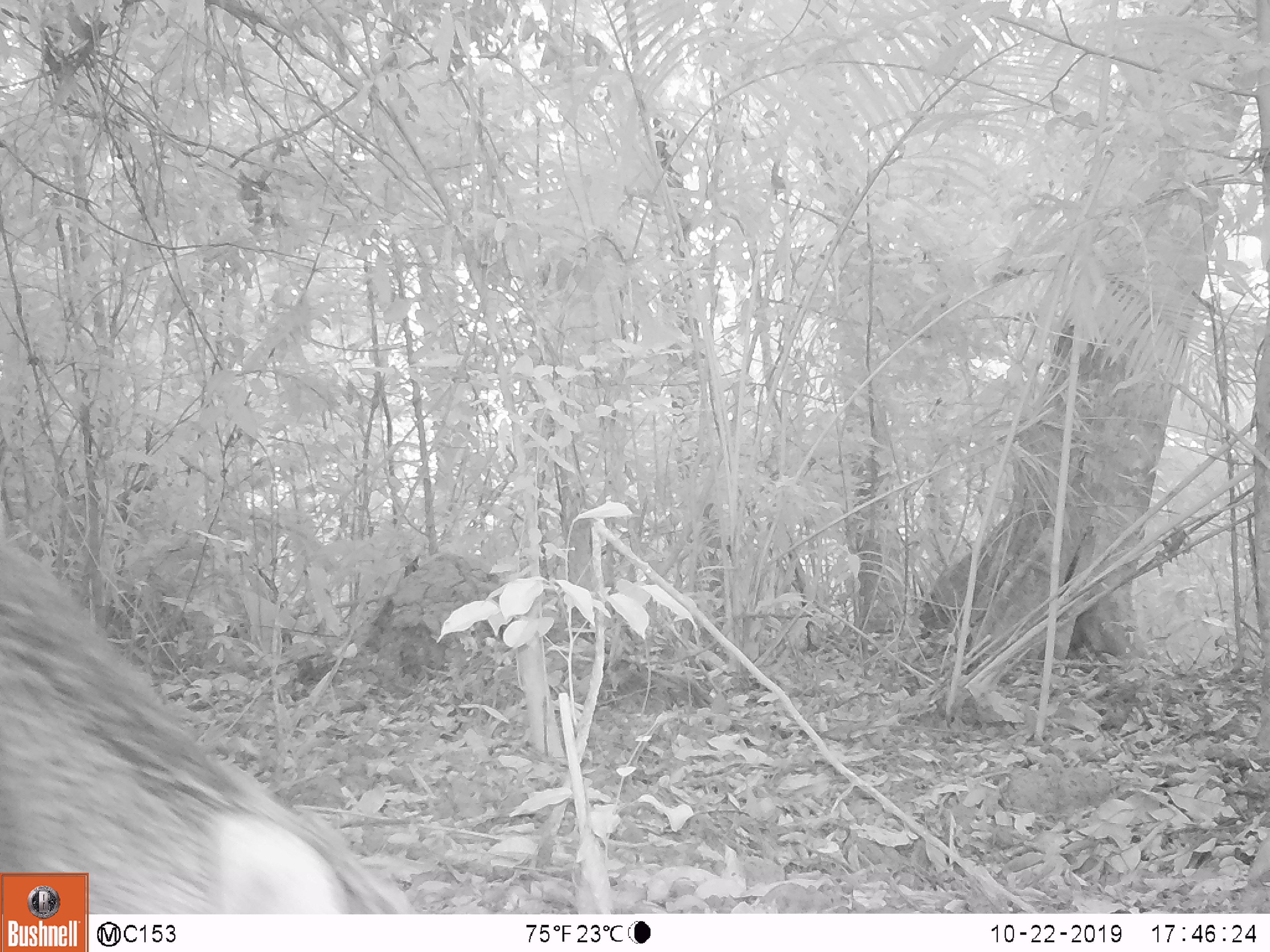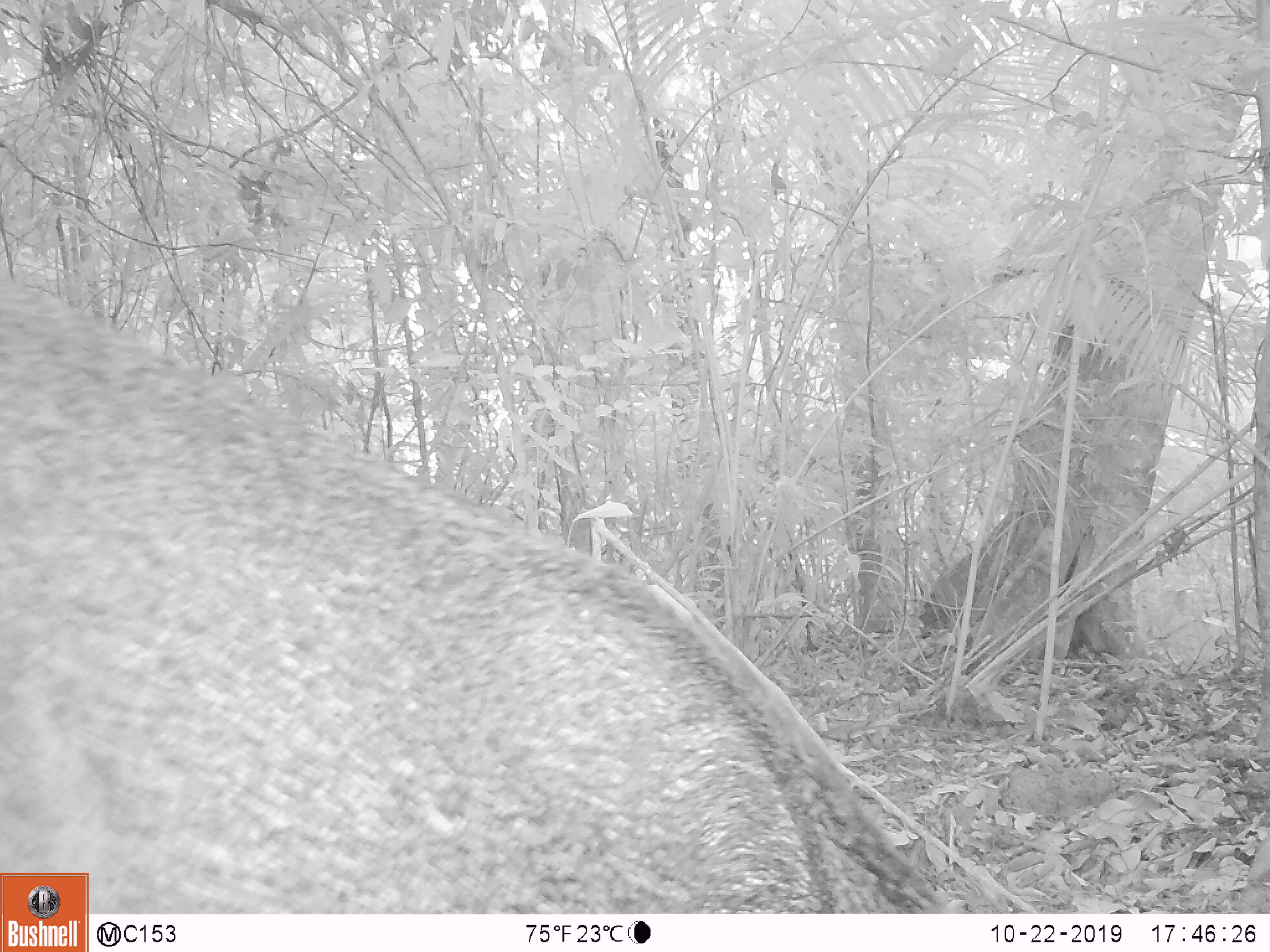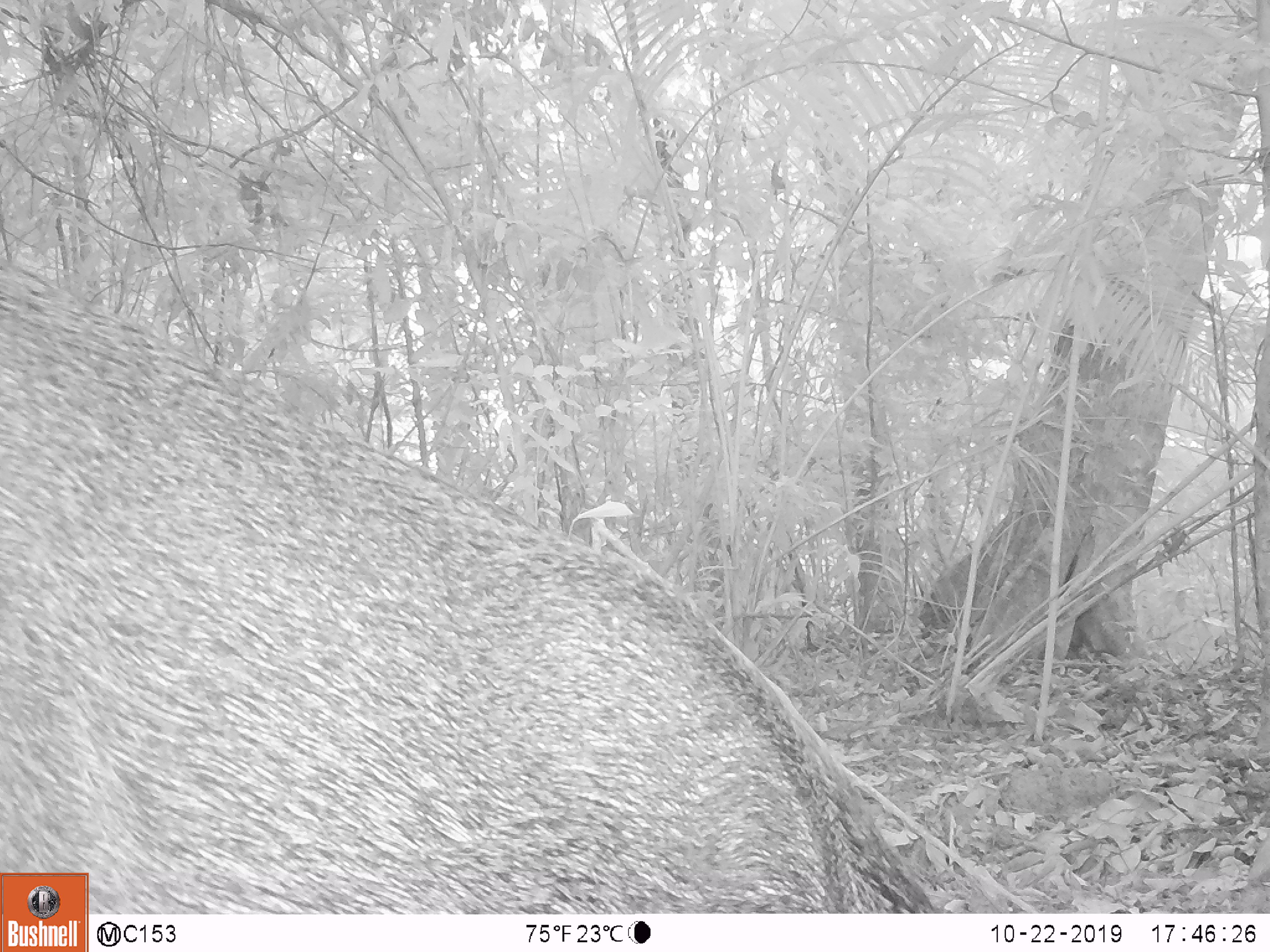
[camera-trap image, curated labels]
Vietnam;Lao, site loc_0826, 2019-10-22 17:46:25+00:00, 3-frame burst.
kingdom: Animalia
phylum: Chordata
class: Mammalia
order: Artiodactyla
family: Suidae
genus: Sus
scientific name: Sus scrofa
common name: eurasian wild pig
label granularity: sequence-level